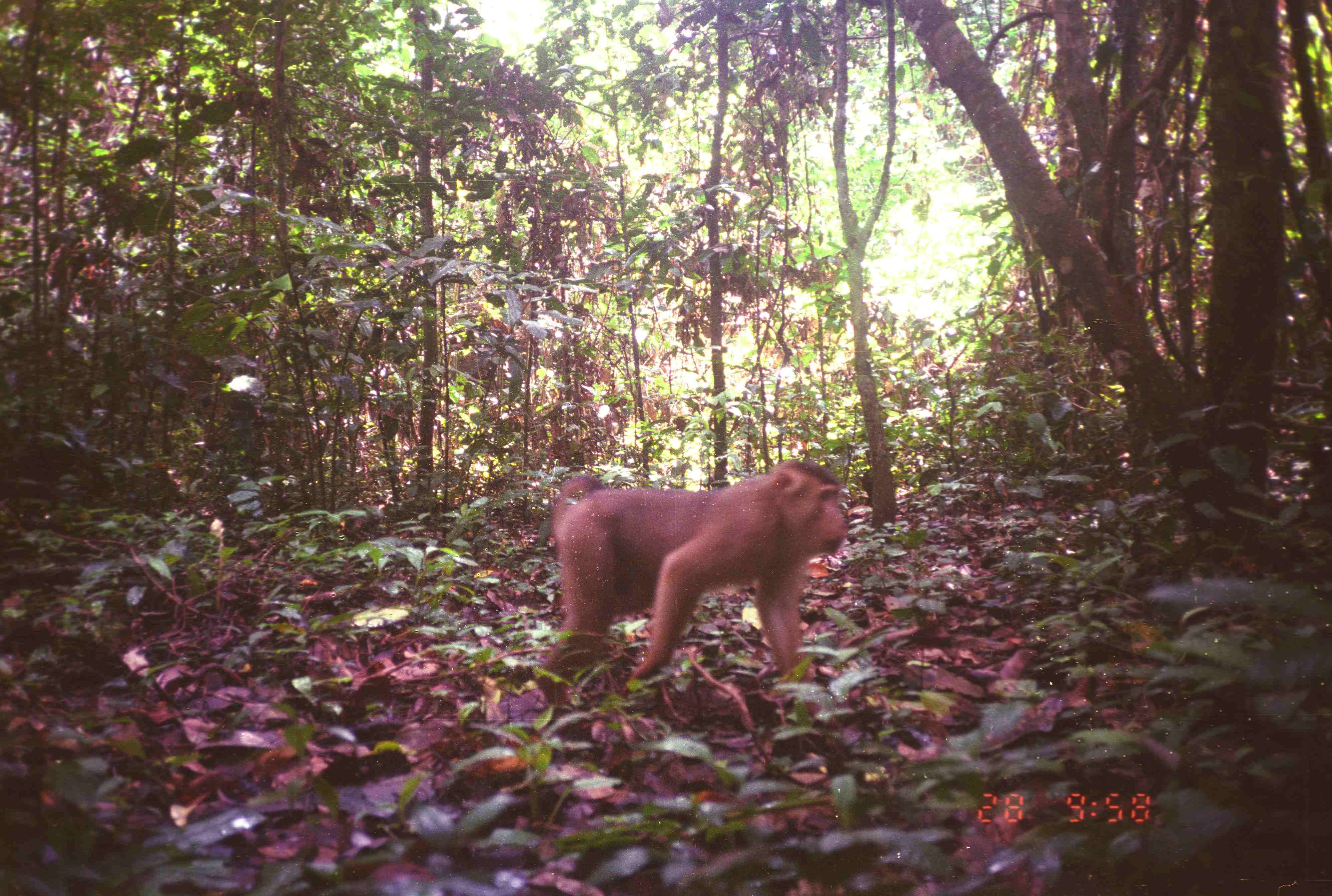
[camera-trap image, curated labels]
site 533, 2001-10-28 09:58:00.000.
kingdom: Animalia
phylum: Chordata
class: Mammalia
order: Primates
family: Cercopithecidae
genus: Macaca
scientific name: Macaca nemestrina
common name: southern pig-tailed macaque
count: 1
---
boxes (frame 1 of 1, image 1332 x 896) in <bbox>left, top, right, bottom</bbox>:
macaca nemestrina: <bbox>534, 458, 845, 692</bbox>